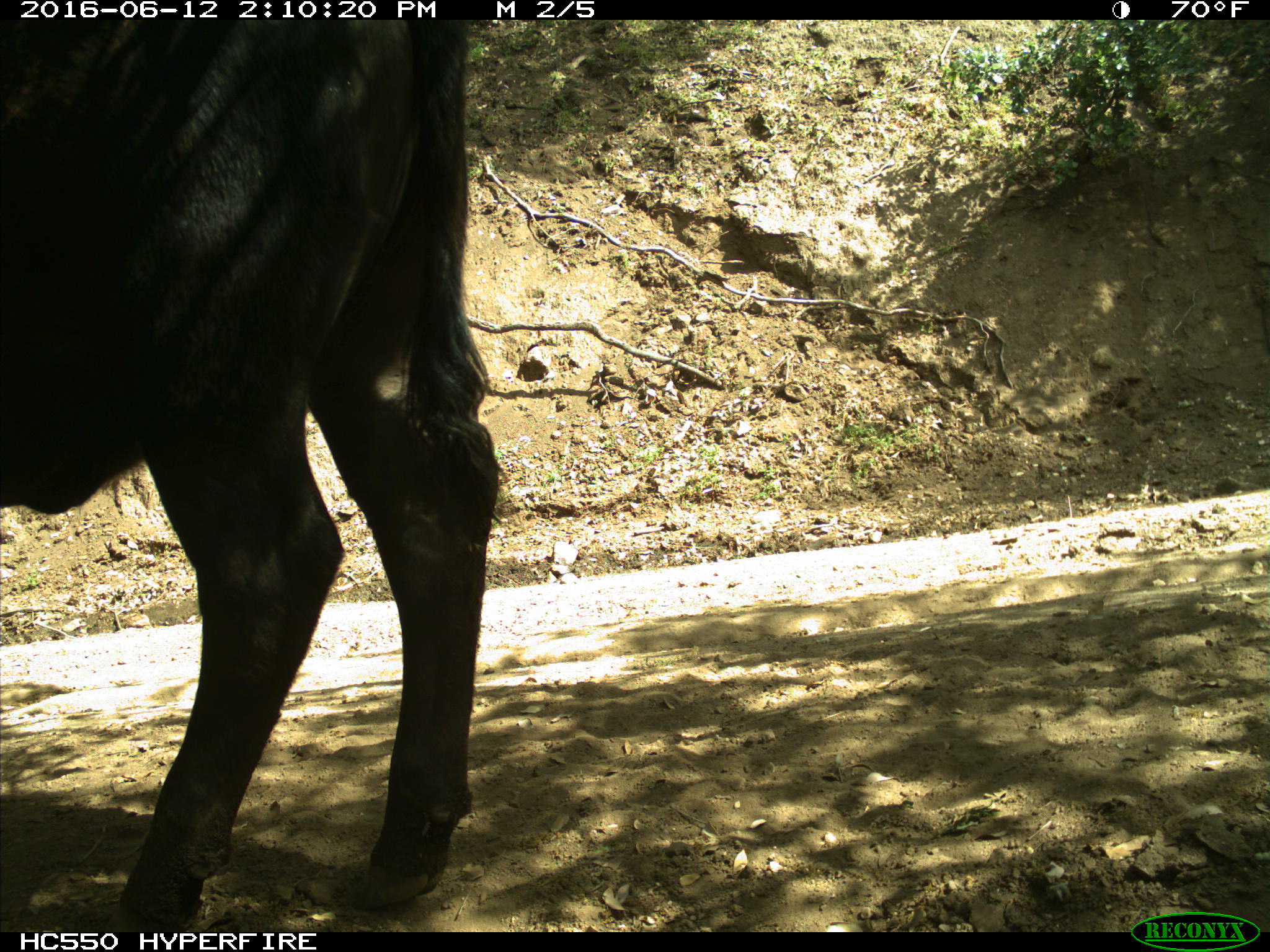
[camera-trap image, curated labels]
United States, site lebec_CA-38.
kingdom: Animalia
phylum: Chordata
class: Mammalia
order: Artiodactyla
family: Bovidae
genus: Bos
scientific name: Bos taurus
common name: domestic cow